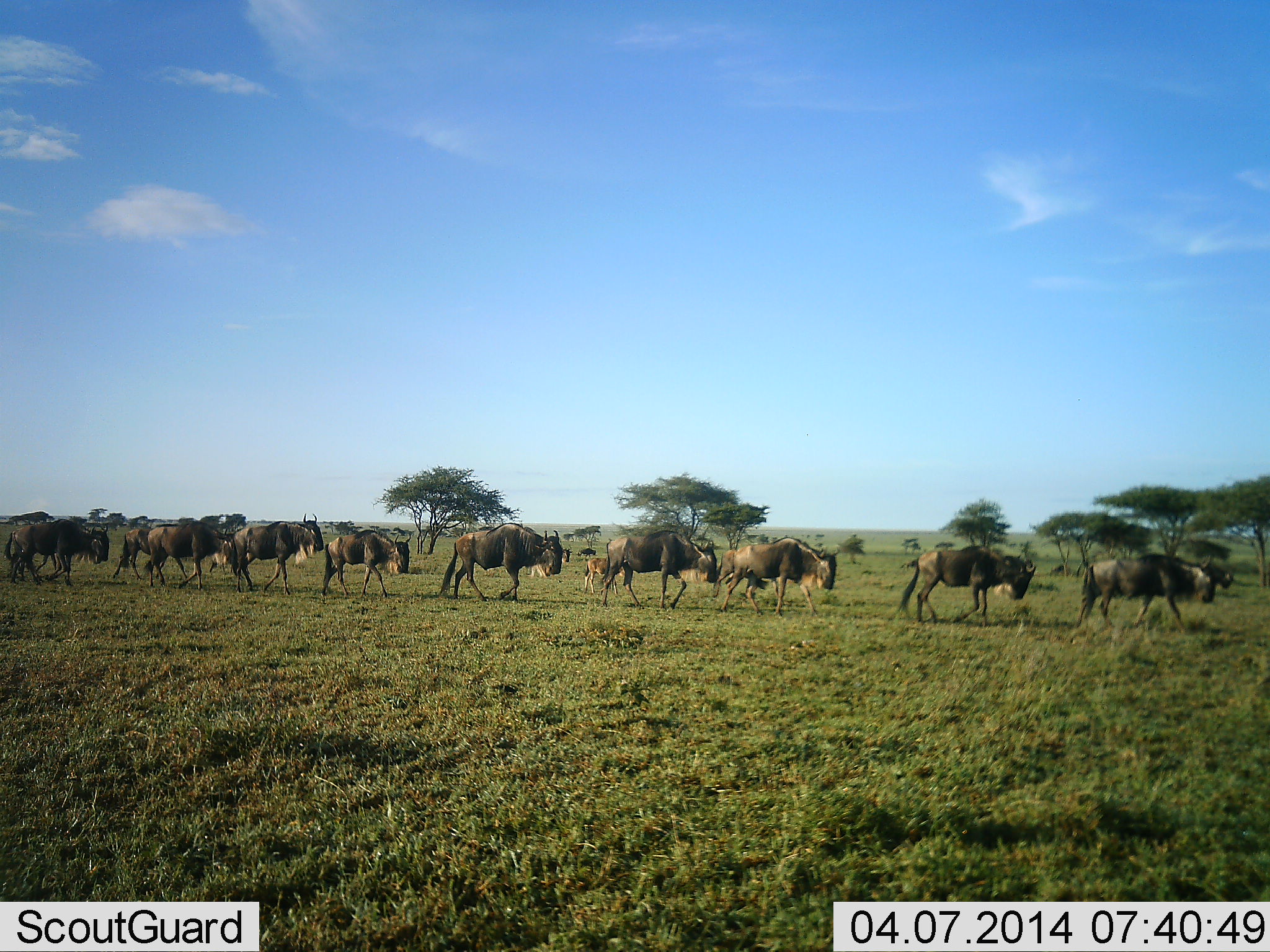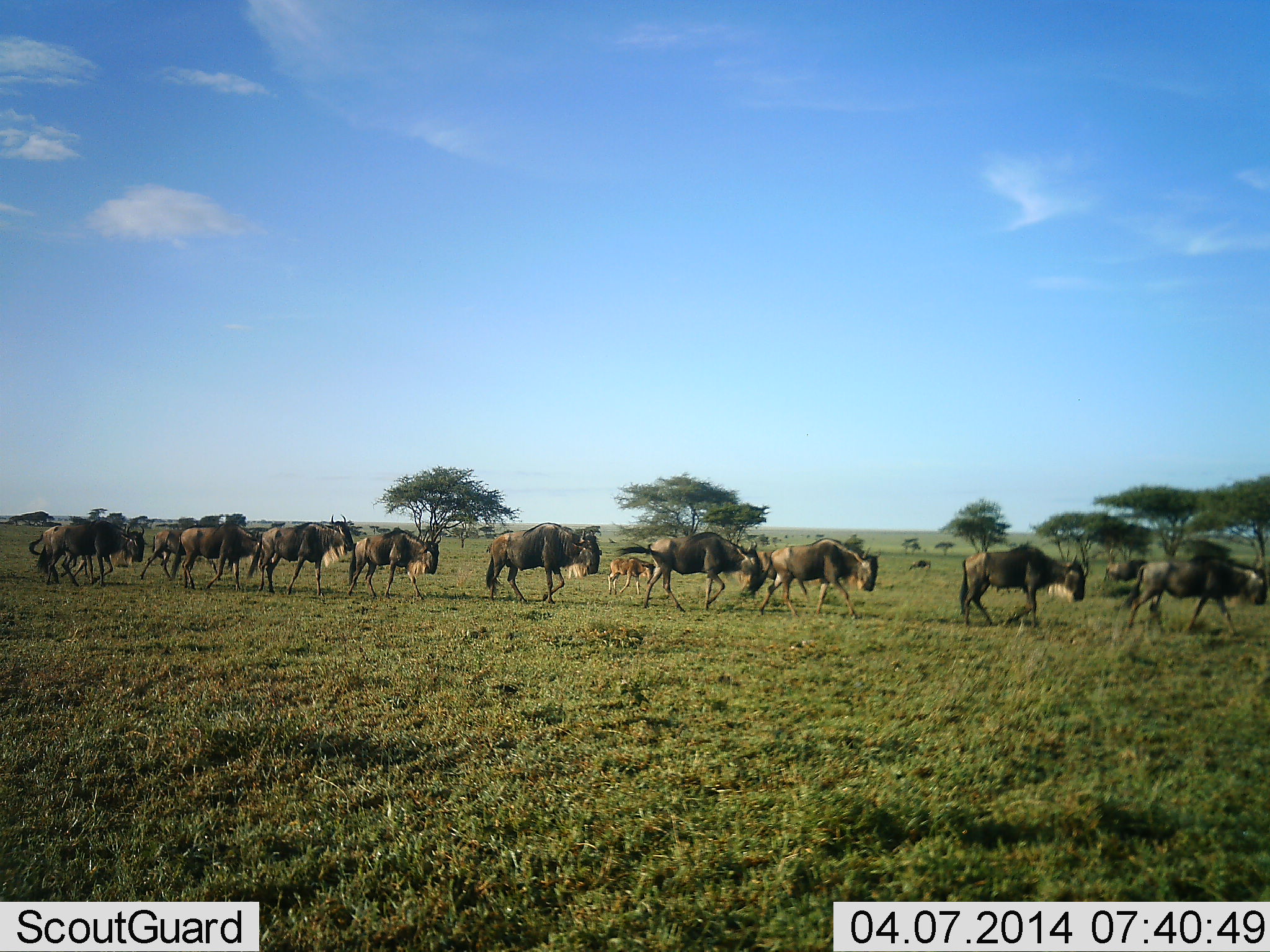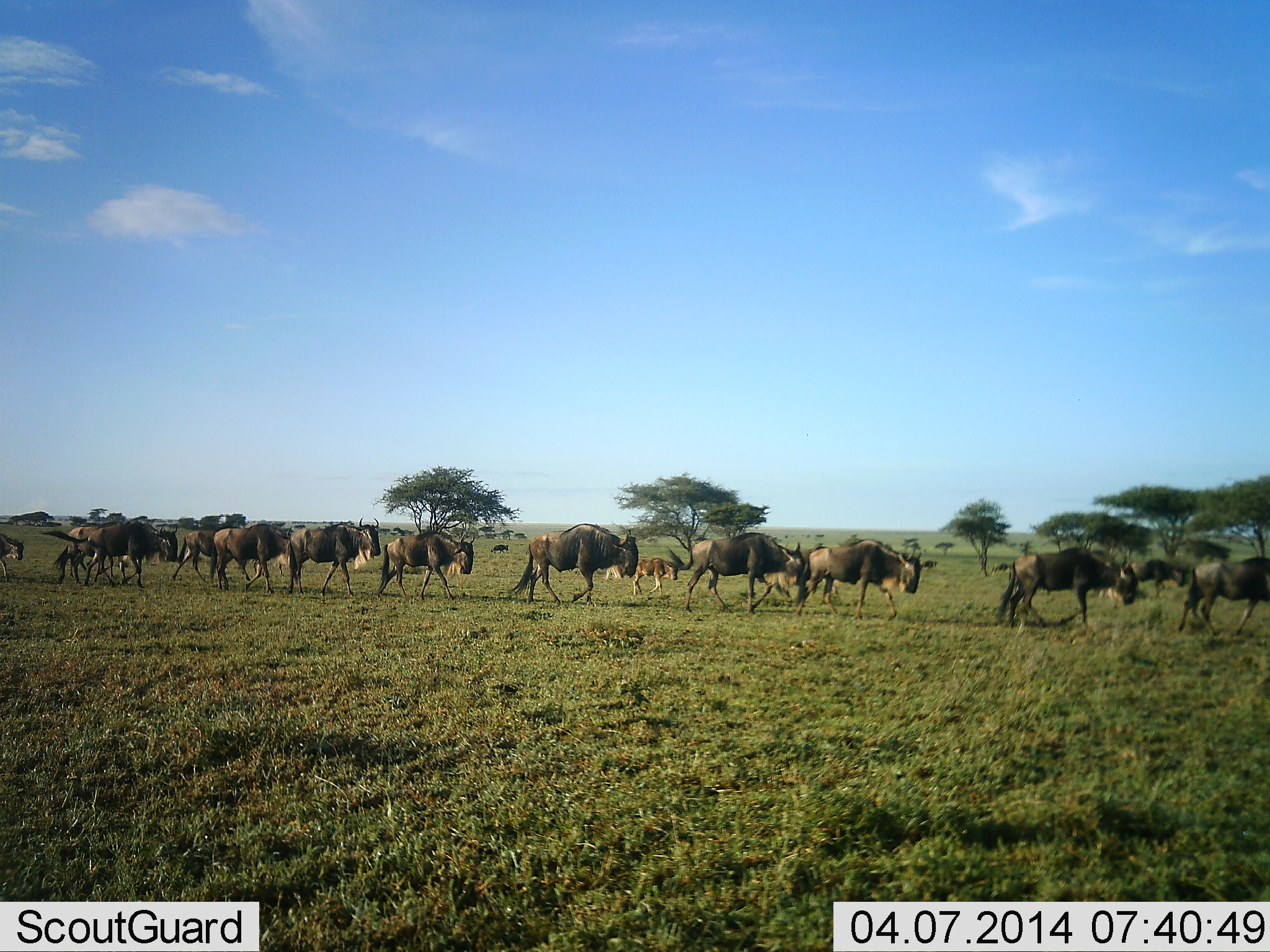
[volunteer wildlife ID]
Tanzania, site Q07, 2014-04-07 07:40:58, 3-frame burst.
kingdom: Animalia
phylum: Chordata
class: Mammalia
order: Artiodactyla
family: Bovidae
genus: Connochaetes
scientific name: Connochaetes taurinus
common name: blue wildebeest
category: wildebeest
Wildebeest (blue wildebeest) (Connochaetes taurinus), count 11-50. Behavior (volunteer vote fractions): standing 10%, resting 0%, moving 100%, interacting 0%. Young present (vote fraction): 60%. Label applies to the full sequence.